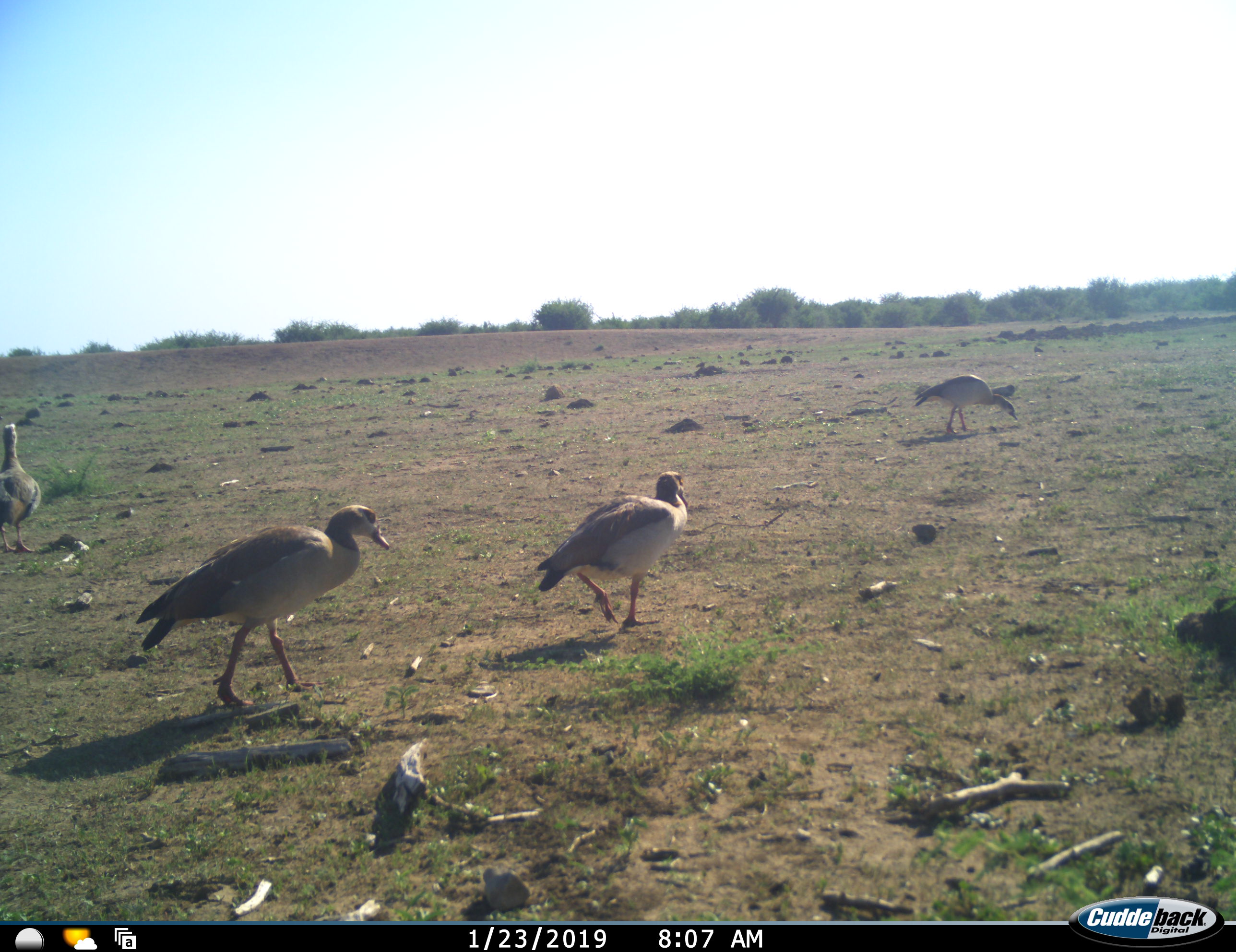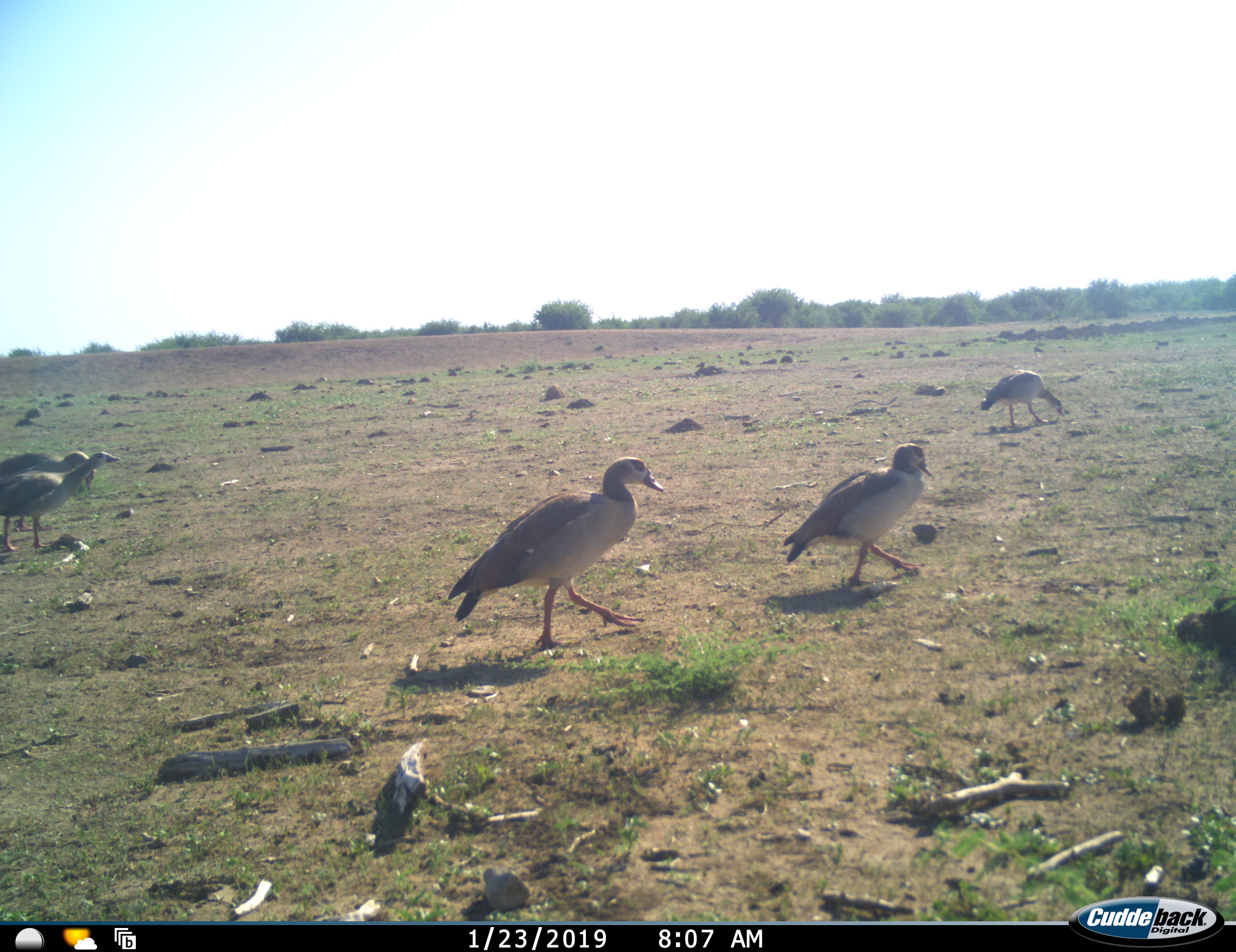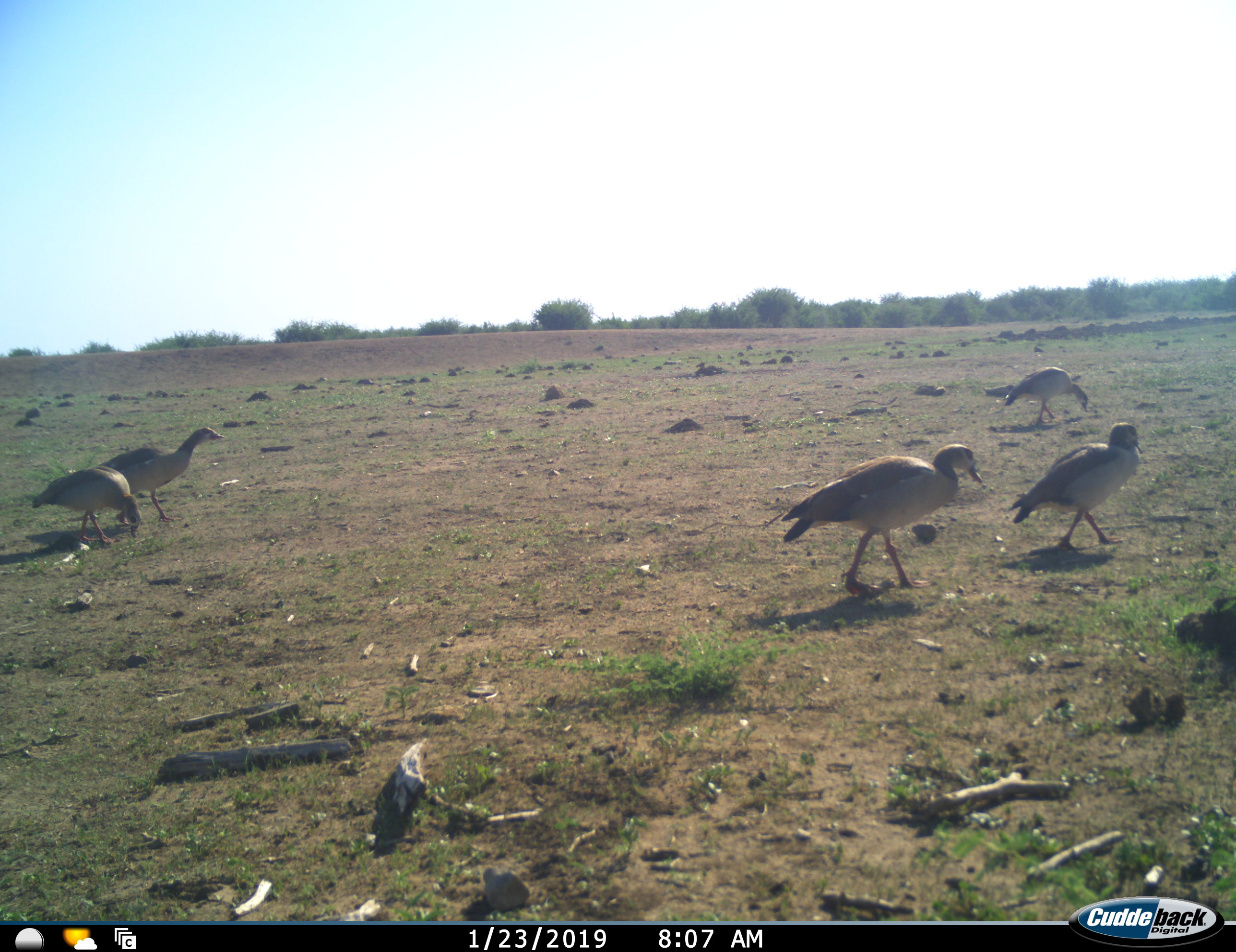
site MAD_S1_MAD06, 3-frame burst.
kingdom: Animalia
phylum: Chordata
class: Aves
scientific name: Aves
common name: bird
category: birdother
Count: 5.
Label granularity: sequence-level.